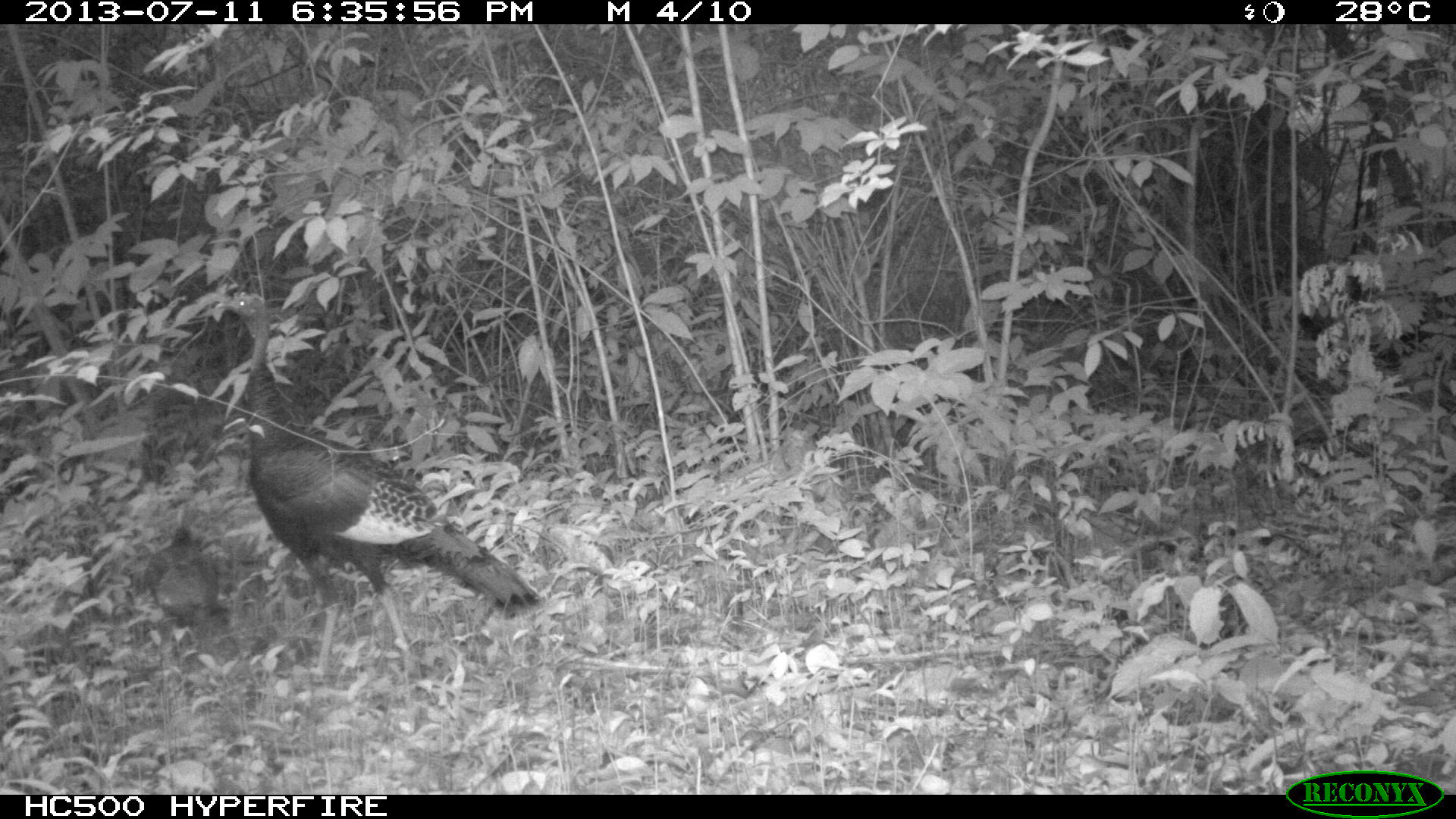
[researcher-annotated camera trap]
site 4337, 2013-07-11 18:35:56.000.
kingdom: Animalia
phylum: Chordata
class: Aves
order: Galliformes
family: Phasianidae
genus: Meleagris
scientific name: Meleagris ocellata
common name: ocellated turkey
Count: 2.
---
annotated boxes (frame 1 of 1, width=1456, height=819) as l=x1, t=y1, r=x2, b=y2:
meleagris ocellata: l=215, t=290, r=536, b=669